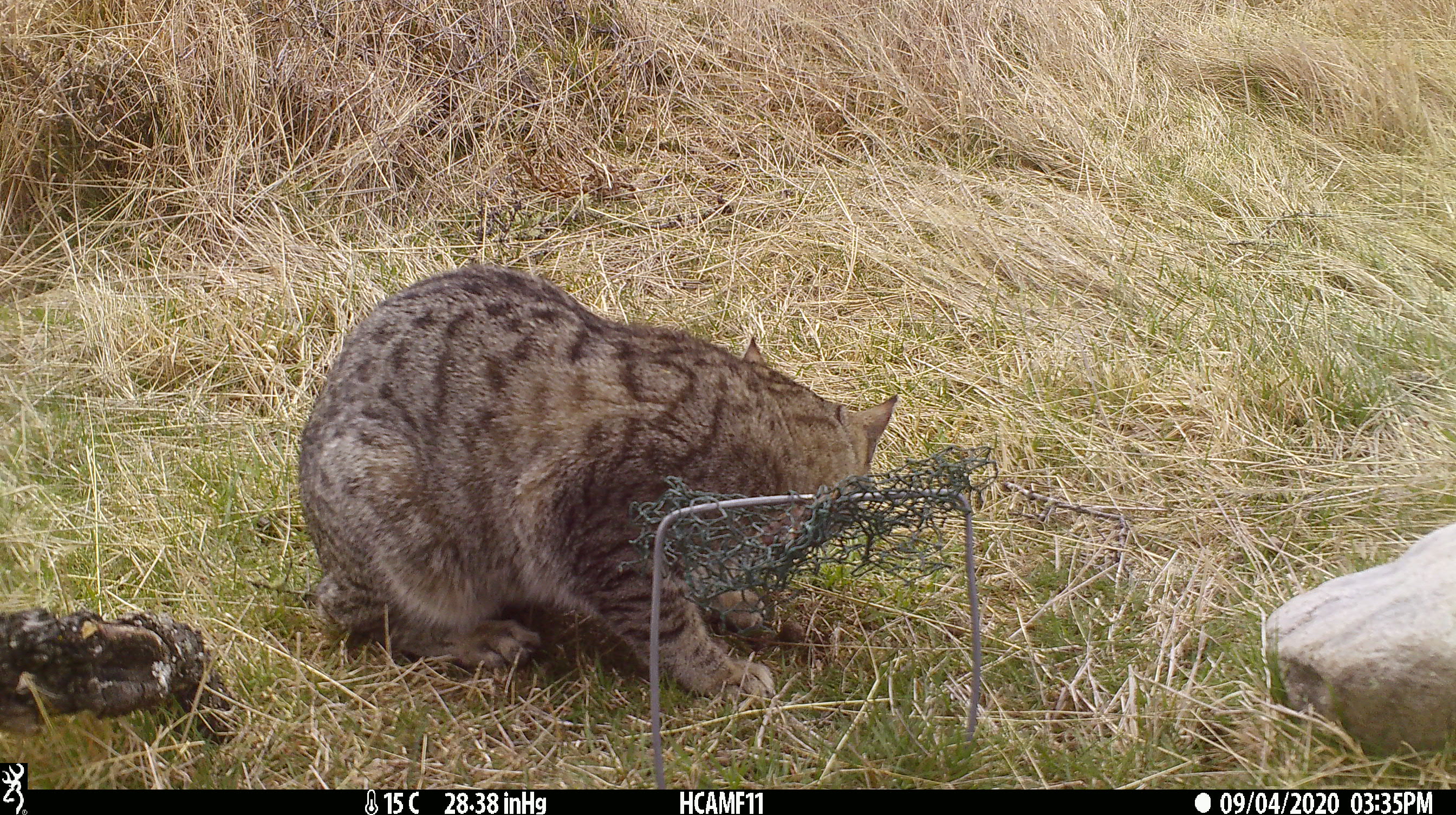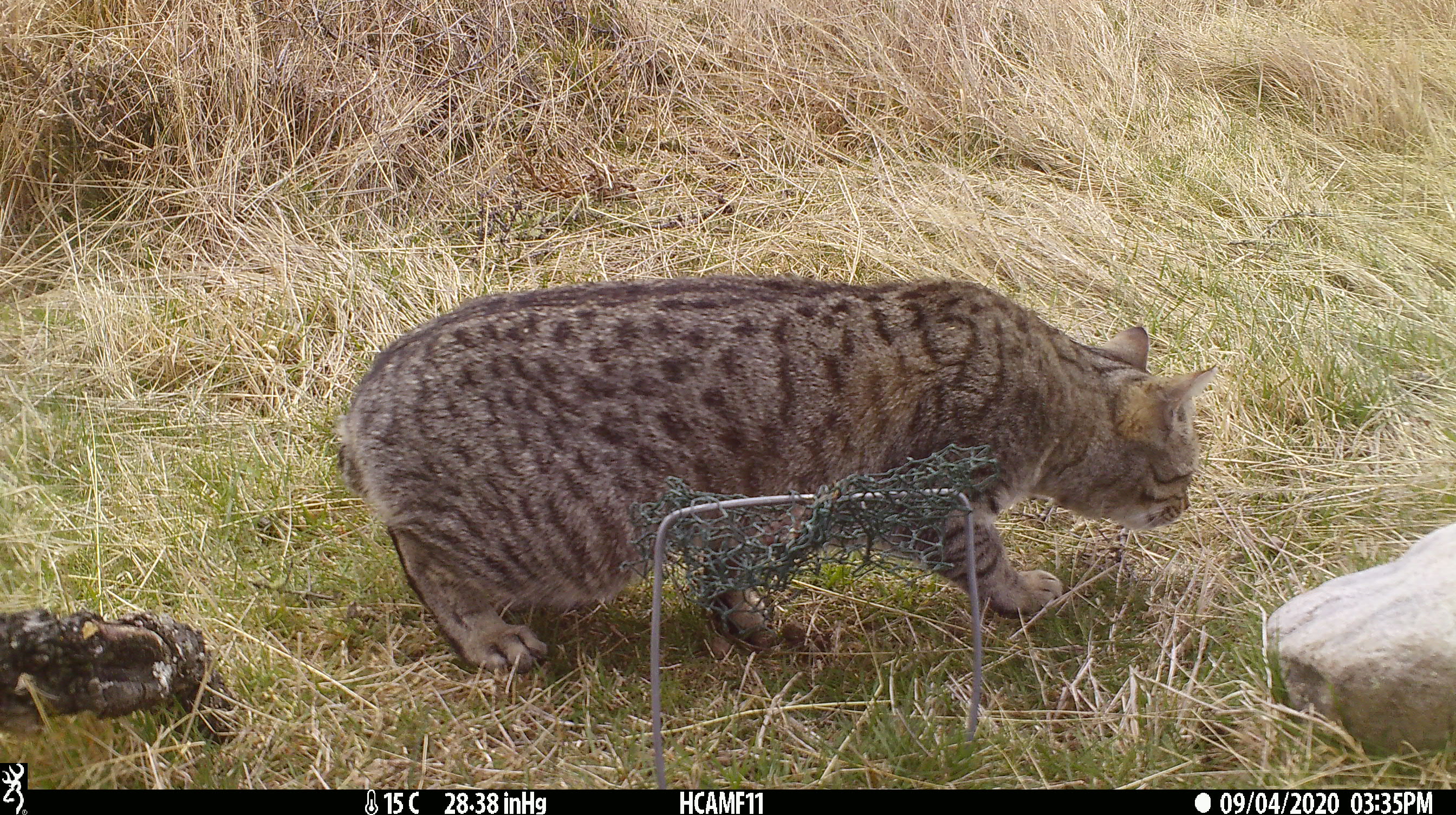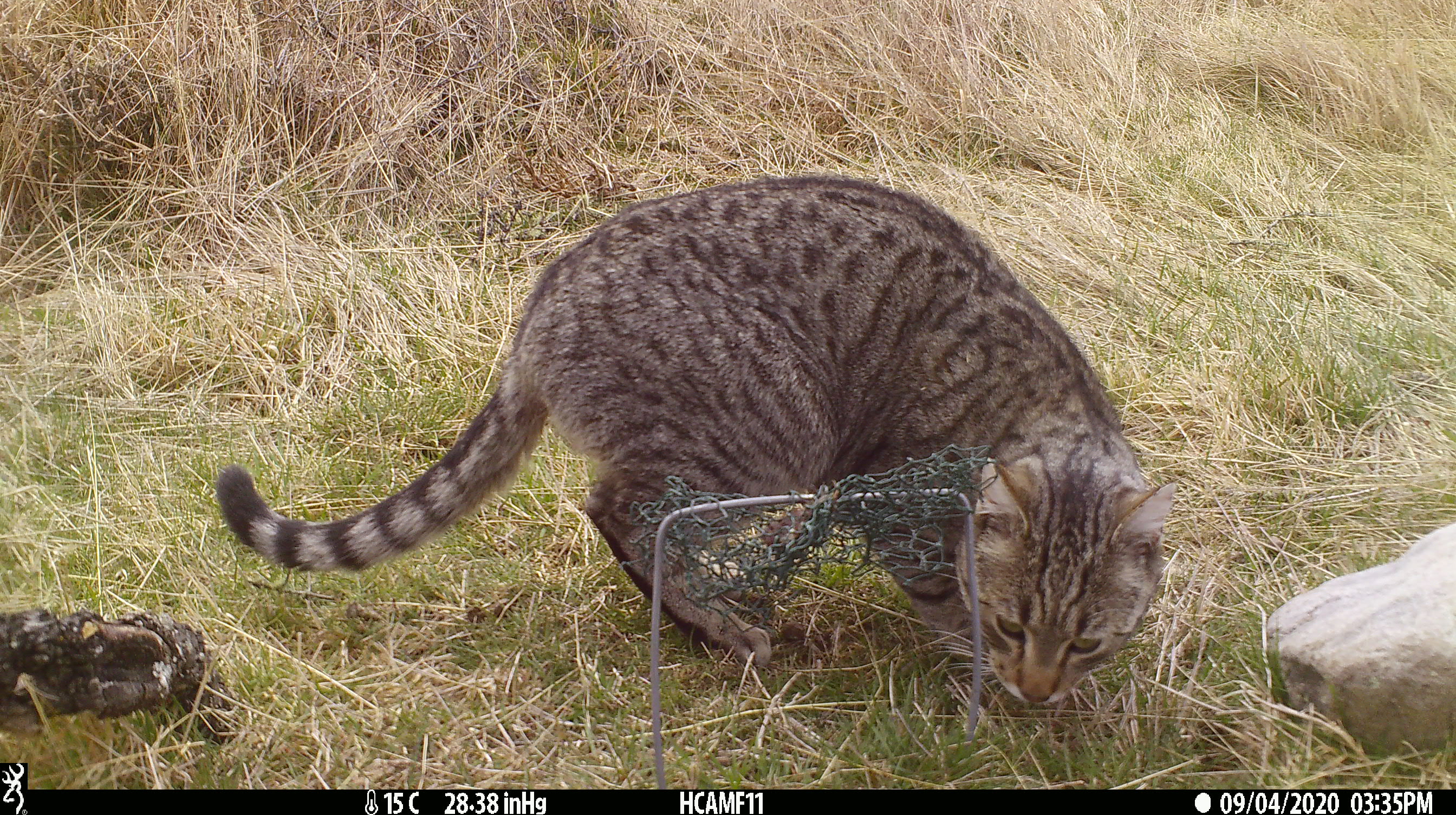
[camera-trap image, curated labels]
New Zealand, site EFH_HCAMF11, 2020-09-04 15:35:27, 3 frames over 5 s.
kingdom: Animalia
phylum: Chordata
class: Mammalia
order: Carnivora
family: Felidae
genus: Felis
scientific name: Felis catus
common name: domestic cat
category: cat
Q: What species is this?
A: Cat (domestic cat) (Felis catus).